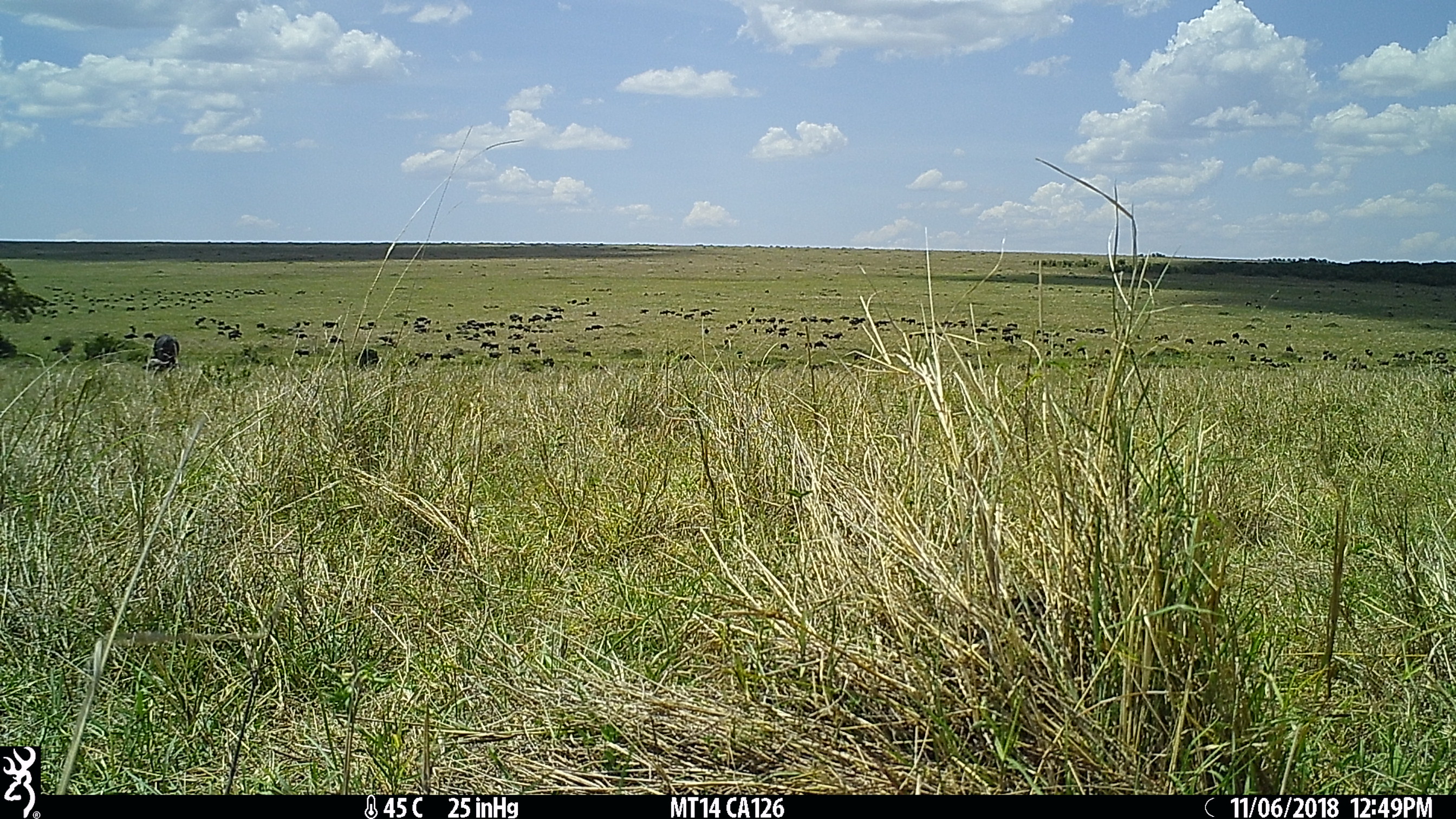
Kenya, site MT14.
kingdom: Animalia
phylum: Chordata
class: Mammalia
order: Artiodactyla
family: Bovidae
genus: Syncerus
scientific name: Syncerus caffer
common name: buffalo